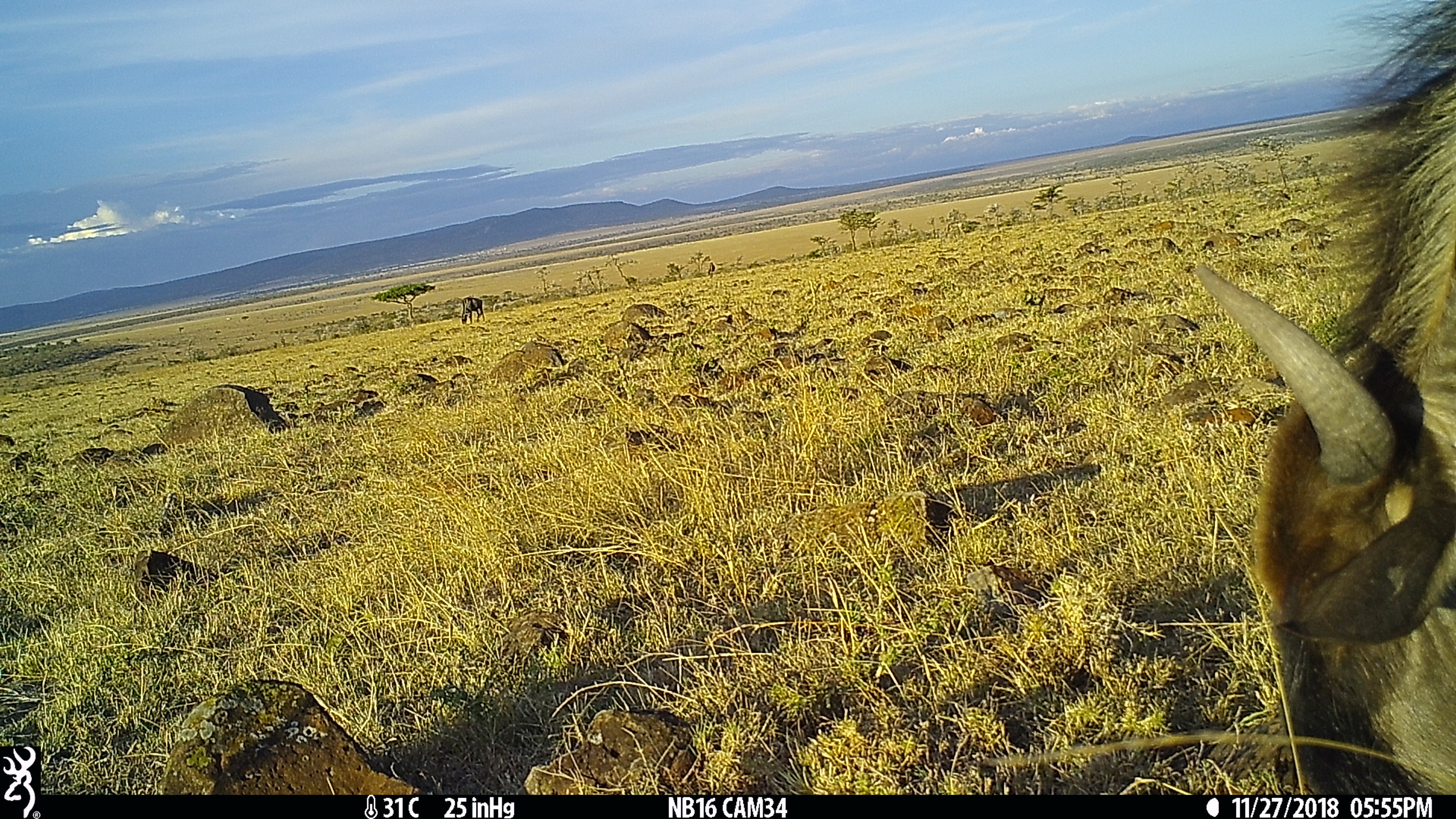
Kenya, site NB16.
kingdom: Animalia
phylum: Chordata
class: Mammalia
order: Artiodactyla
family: Bovidae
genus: Connochaetes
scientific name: Connochaetes taurinus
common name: blue wildebeest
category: wildebeest